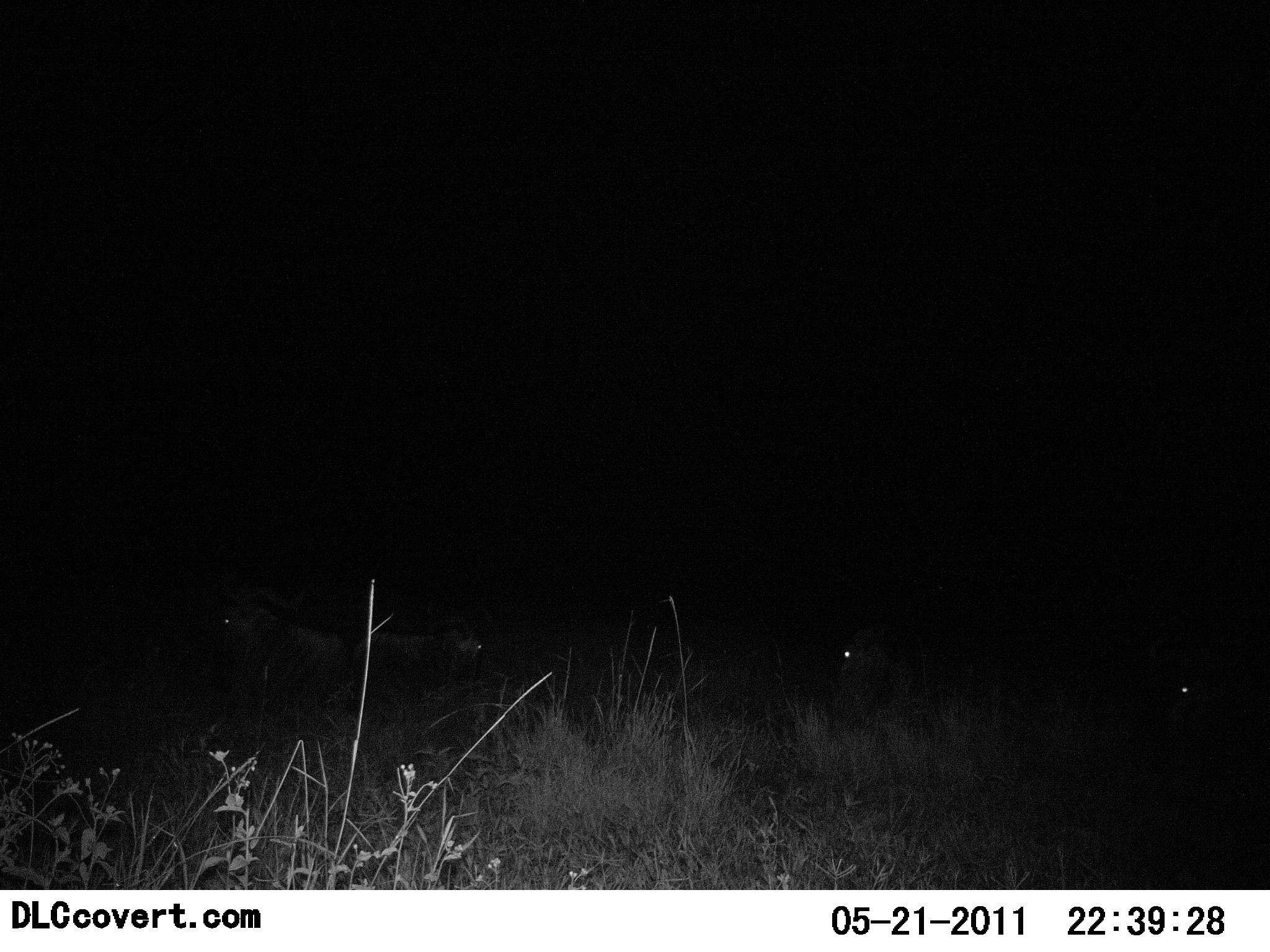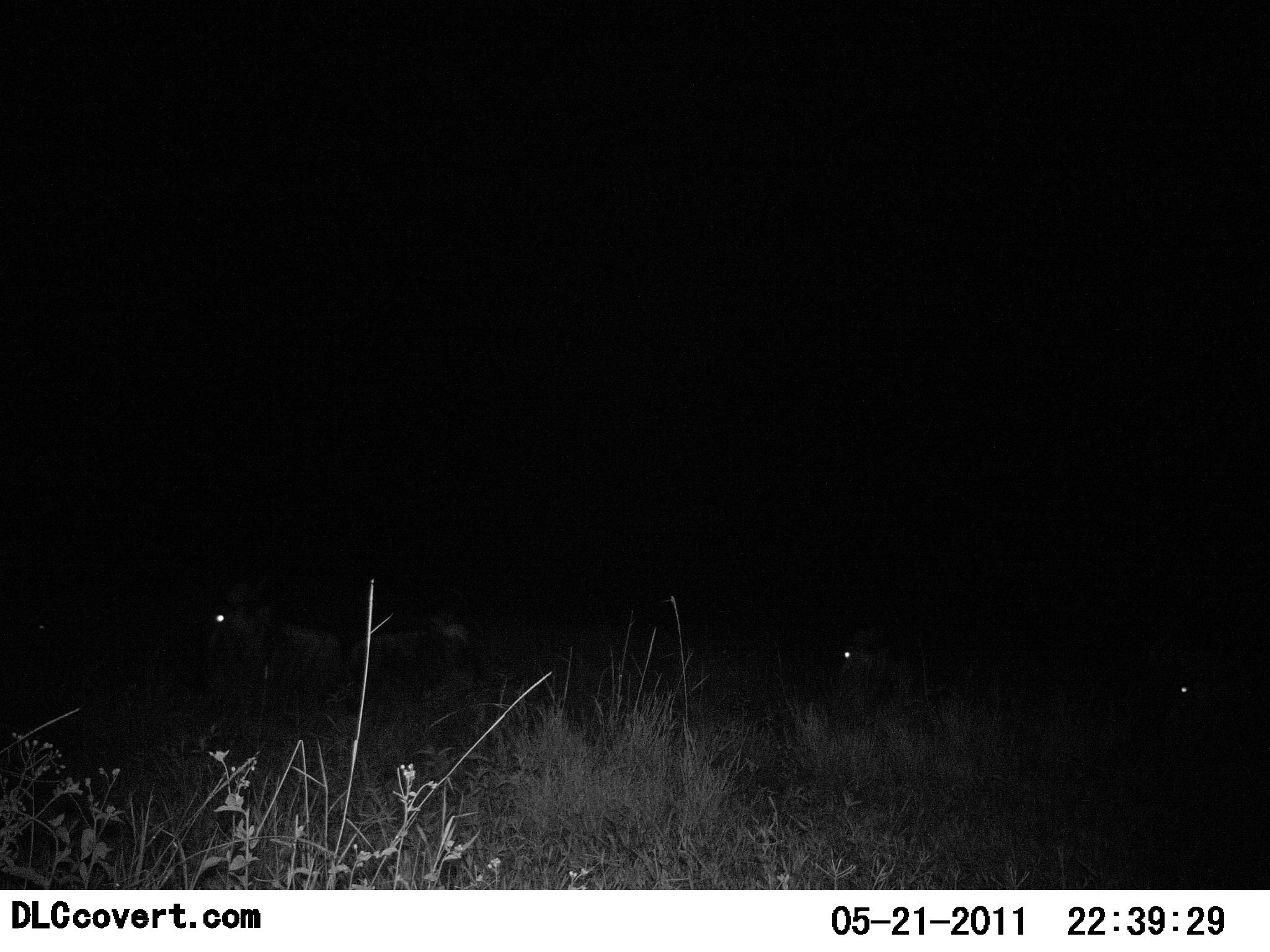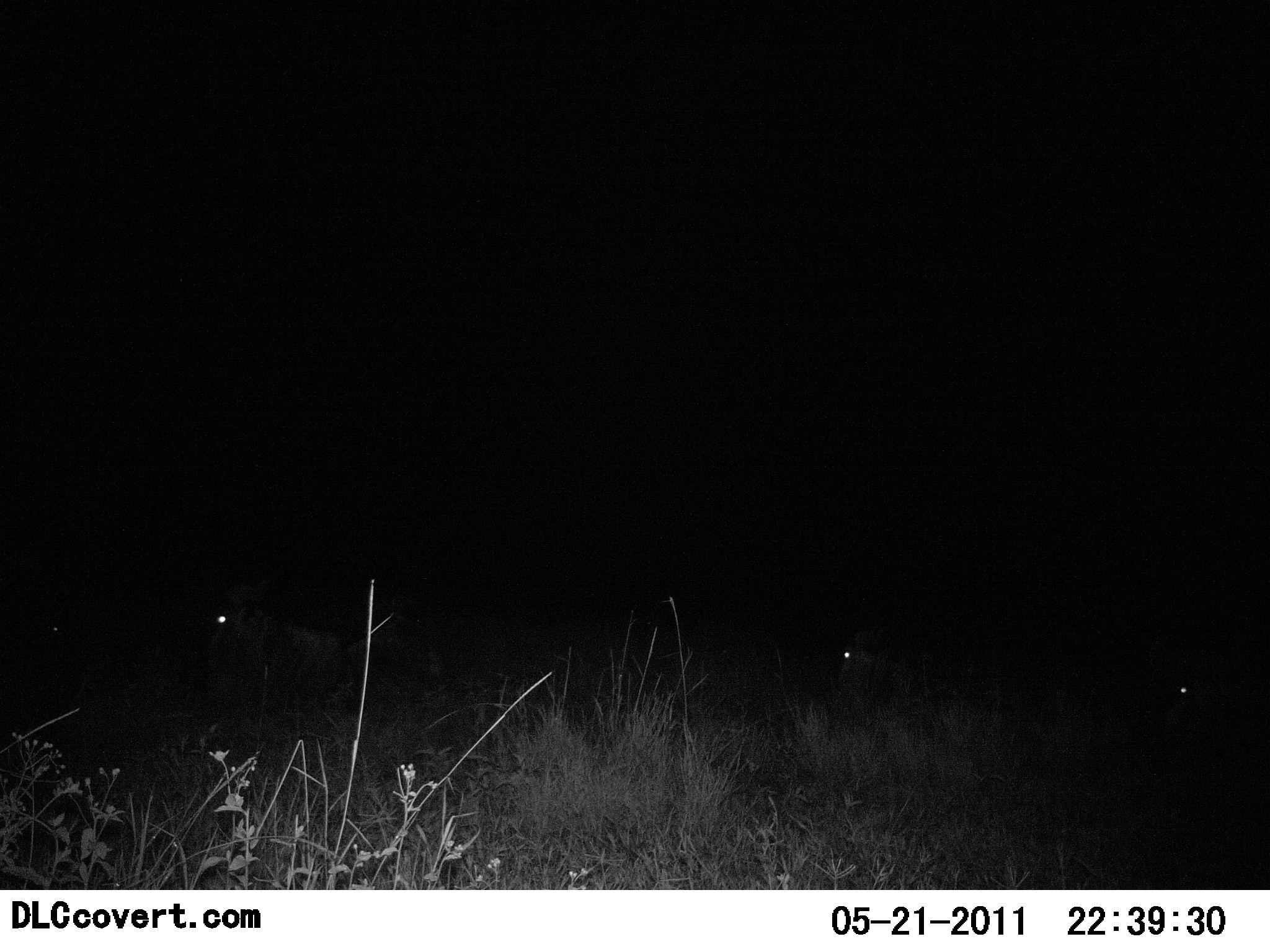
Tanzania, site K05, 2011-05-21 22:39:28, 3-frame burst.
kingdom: Animalia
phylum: Chordata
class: Mammalia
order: Artiodactyla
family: Bovidae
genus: Connochaetes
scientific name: Connochaetes taurinus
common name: blue wildebeest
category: wildebeest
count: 4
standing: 29%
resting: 43%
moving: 29%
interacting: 0%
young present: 0%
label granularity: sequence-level